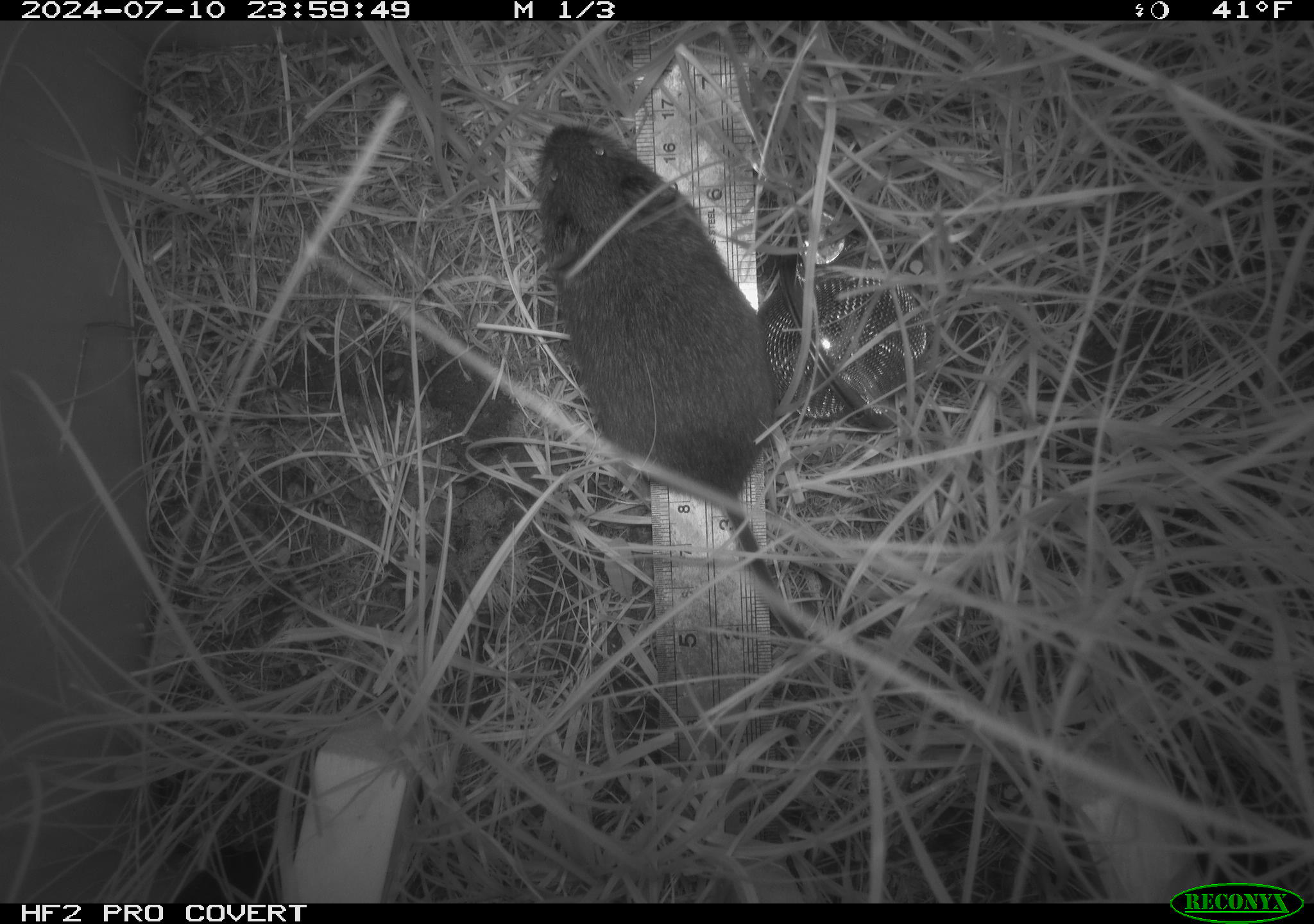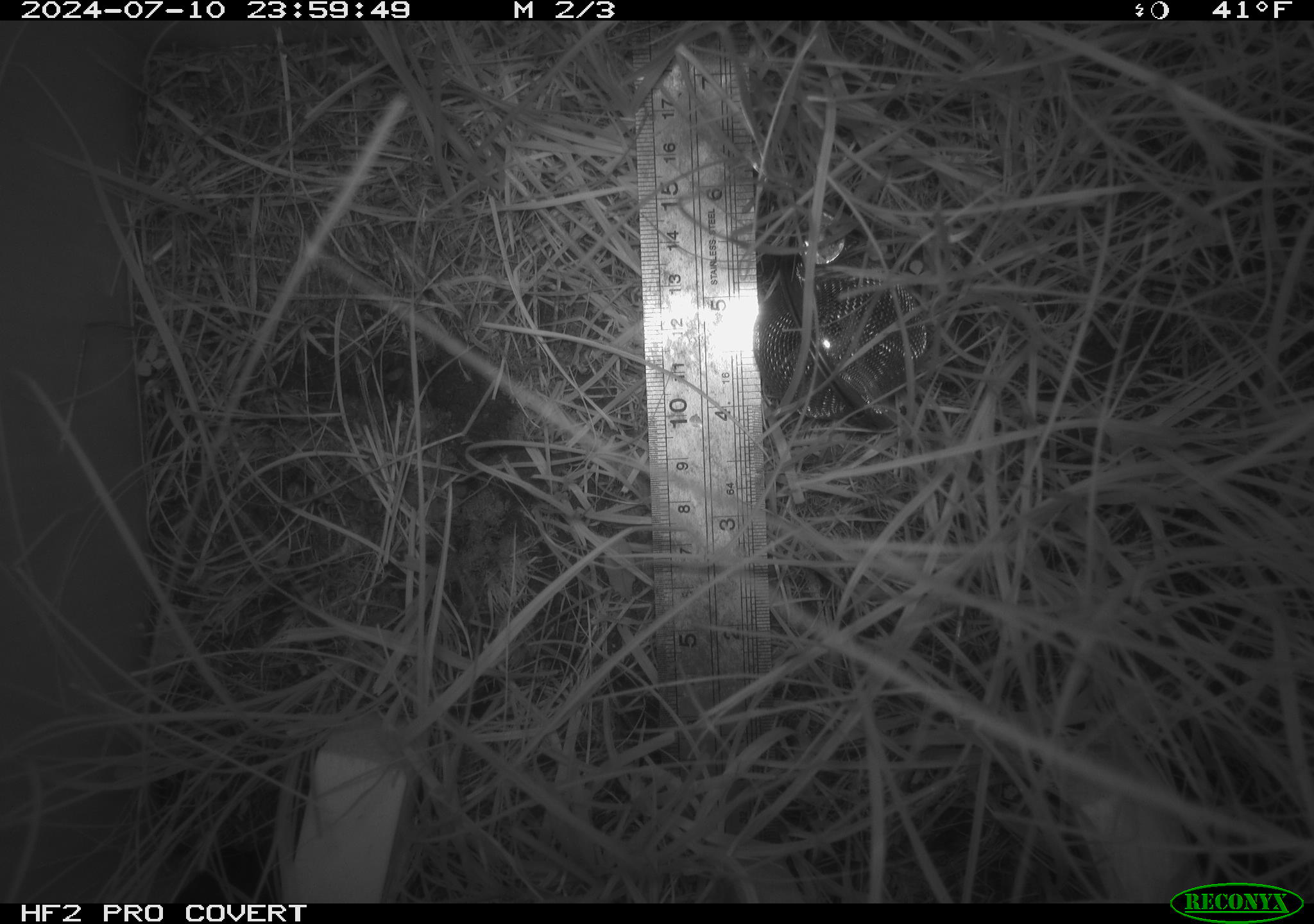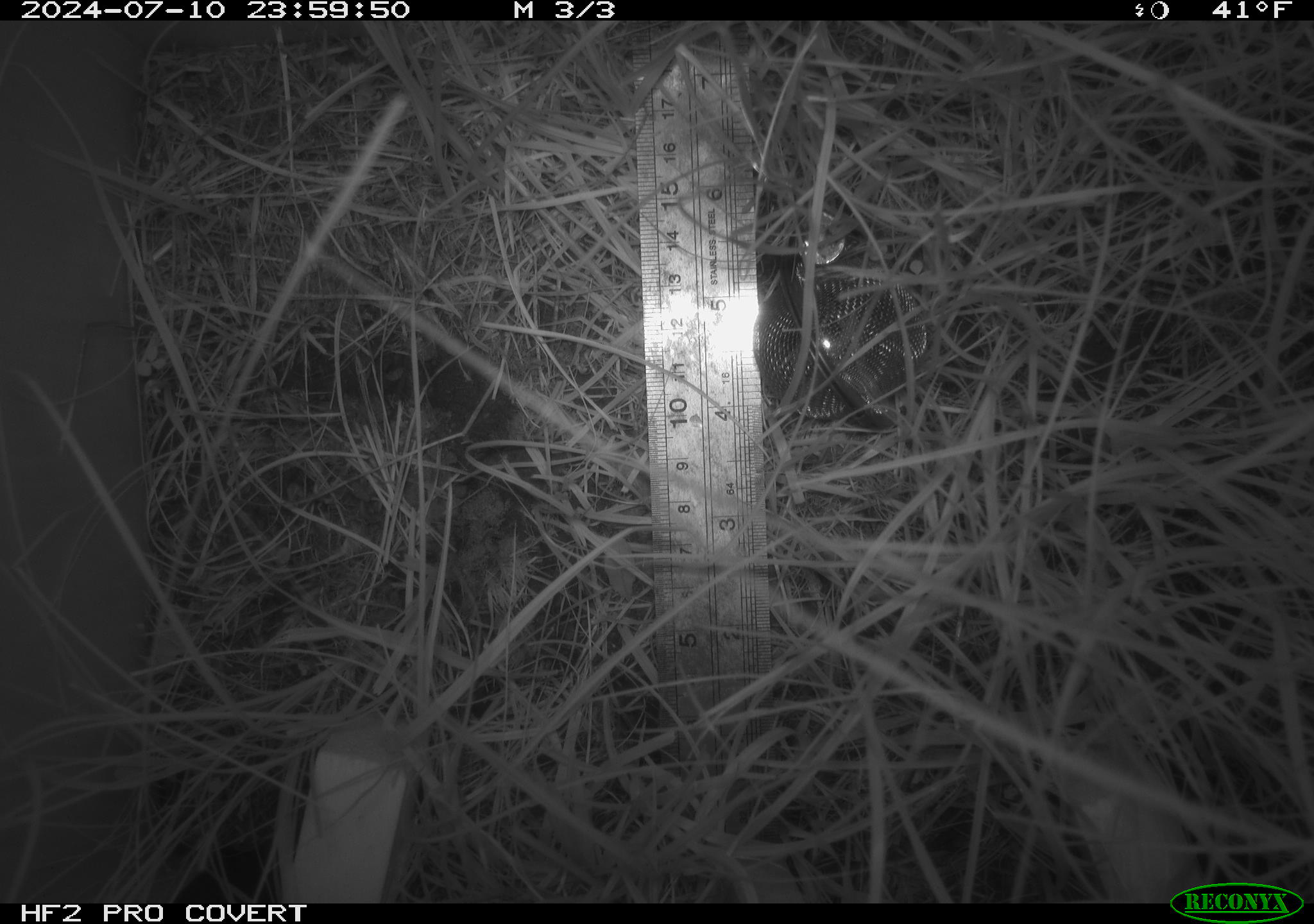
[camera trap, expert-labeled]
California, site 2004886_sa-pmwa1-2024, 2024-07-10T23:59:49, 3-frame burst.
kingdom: Animalia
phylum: Chordata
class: Mammalia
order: Rodentia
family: Cricetidae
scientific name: Arvicolinae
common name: voles, lemmings, and muskrats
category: arvicolinae subfamily